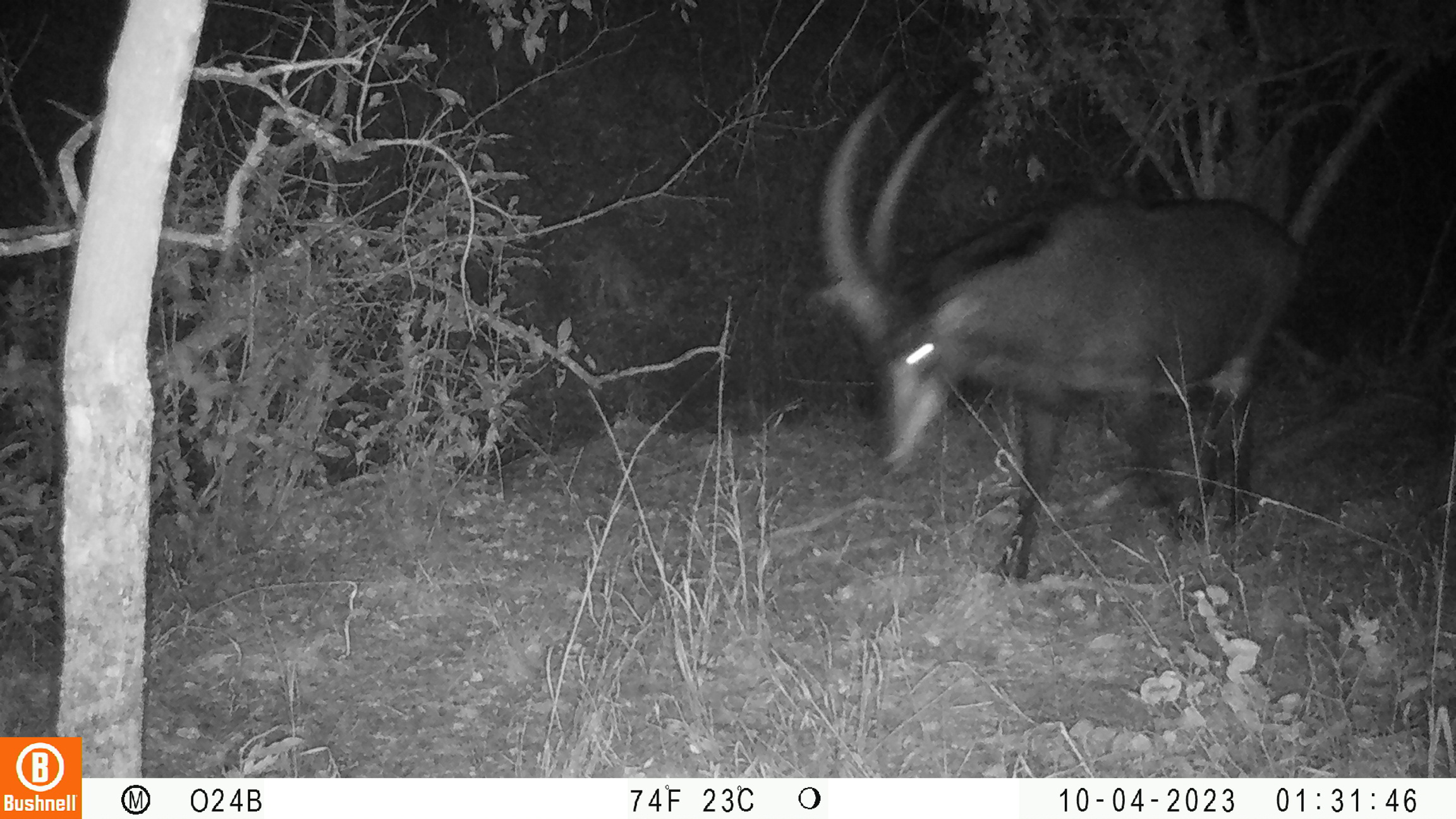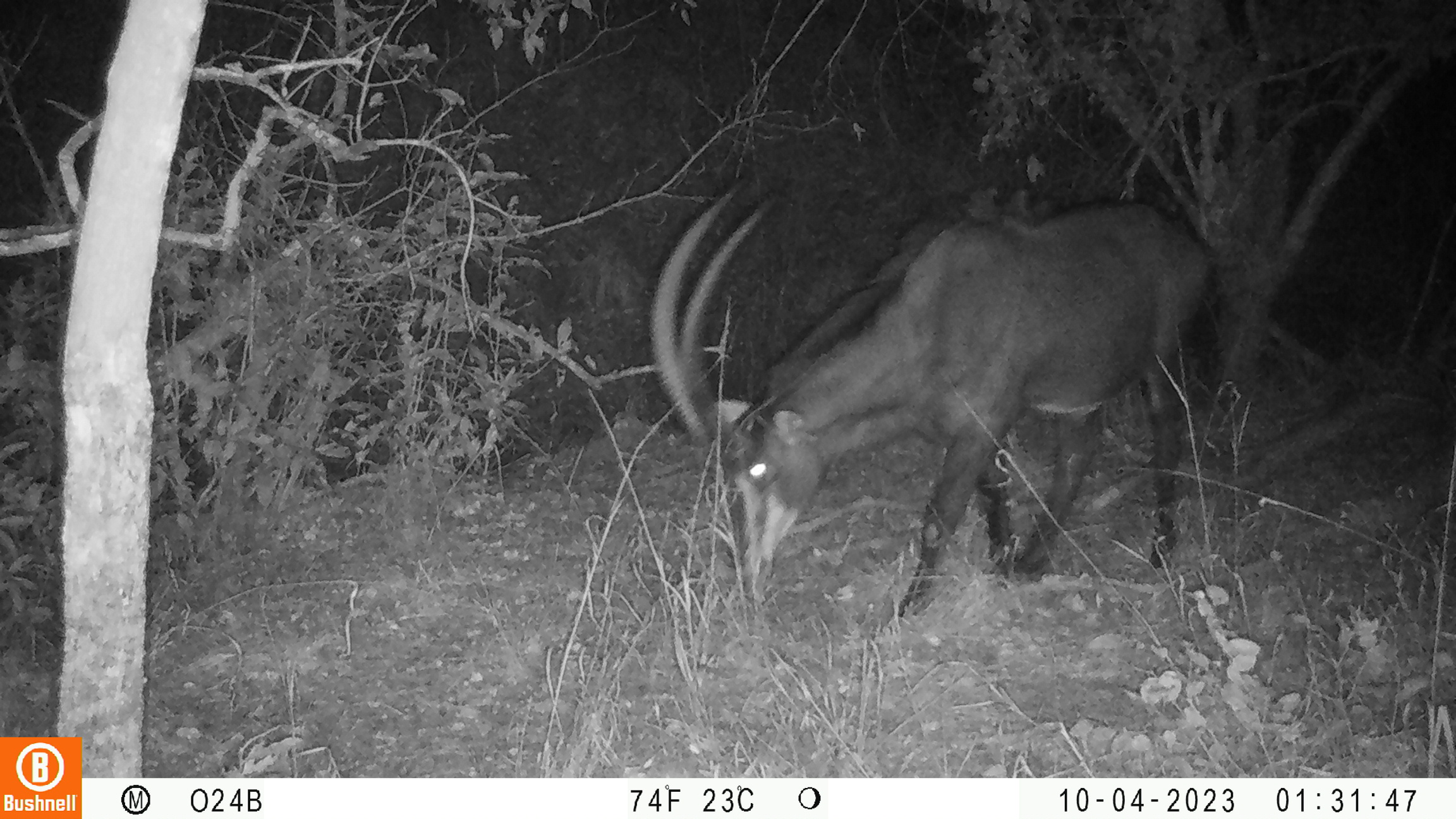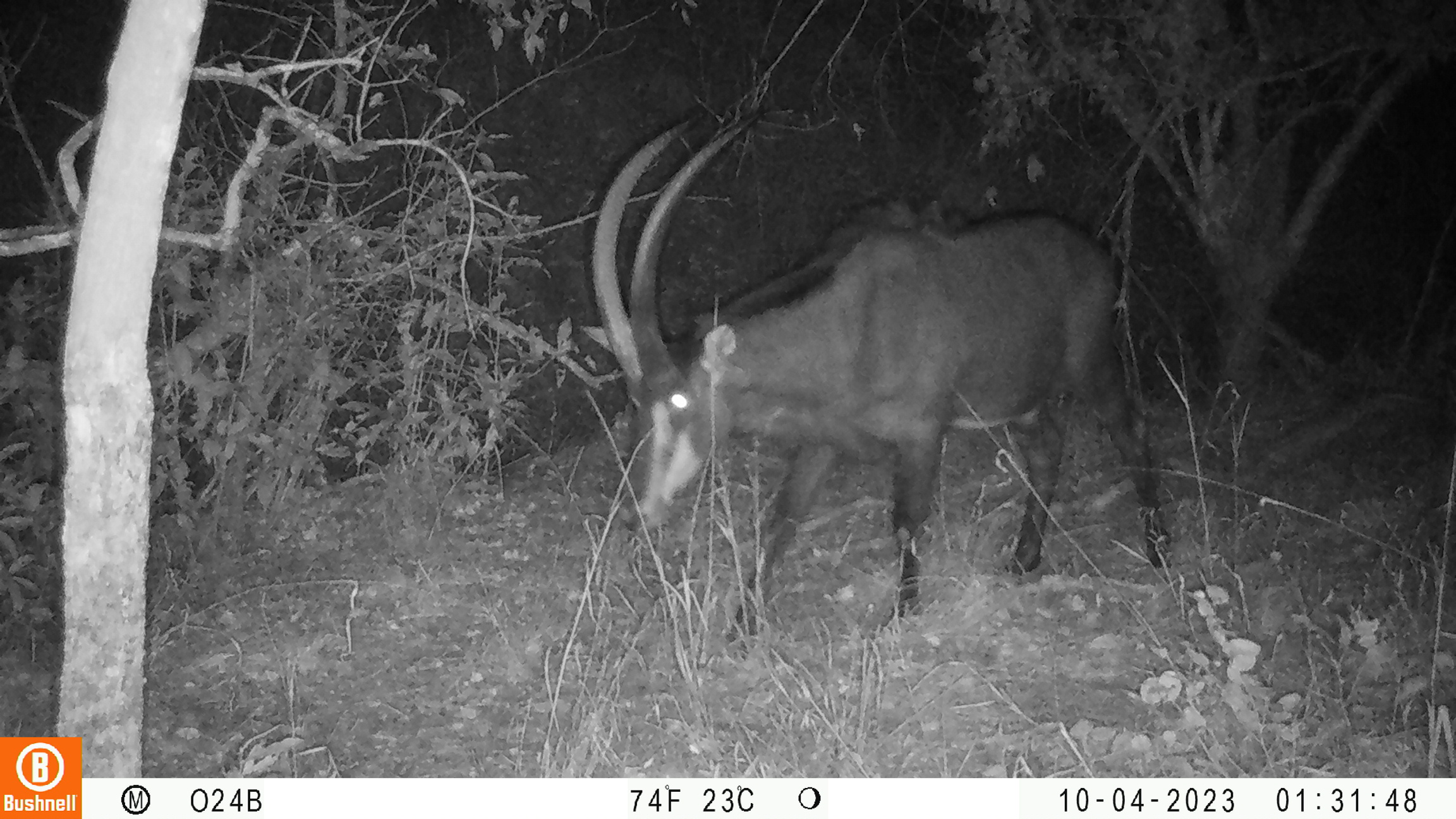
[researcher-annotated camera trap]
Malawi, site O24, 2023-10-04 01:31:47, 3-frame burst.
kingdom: Animalia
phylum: Chordata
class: Mammalia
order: Artiodactyla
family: Bovidae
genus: Hippotragus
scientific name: Hippotragus niger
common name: sable antelope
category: sable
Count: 1.